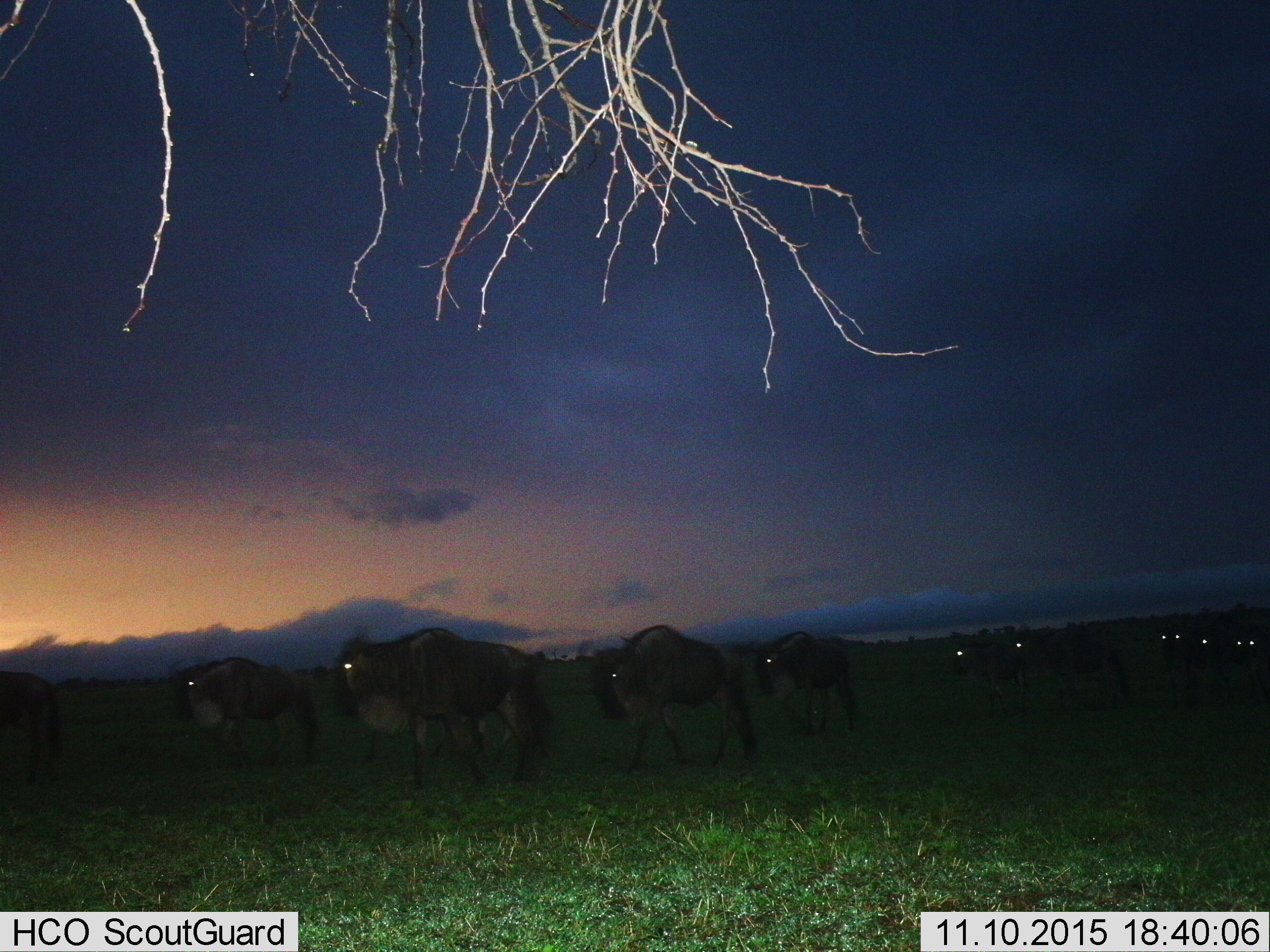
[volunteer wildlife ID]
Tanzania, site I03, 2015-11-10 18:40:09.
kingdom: Animalia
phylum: Chordata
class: Mammalia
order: Artiodactyla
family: Bovidae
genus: Connochaetes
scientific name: Connochaetes taurinus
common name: blue wildebeest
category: wildebeest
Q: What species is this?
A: Wildebeest (blue wildebeest) (Connochaetes taurinus).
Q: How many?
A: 10.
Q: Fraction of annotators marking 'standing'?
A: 12%.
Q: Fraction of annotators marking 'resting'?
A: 0%.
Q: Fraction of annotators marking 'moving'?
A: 88%.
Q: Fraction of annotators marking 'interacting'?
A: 12%.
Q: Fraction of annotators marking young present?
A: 0%.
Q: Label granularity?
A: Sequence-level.